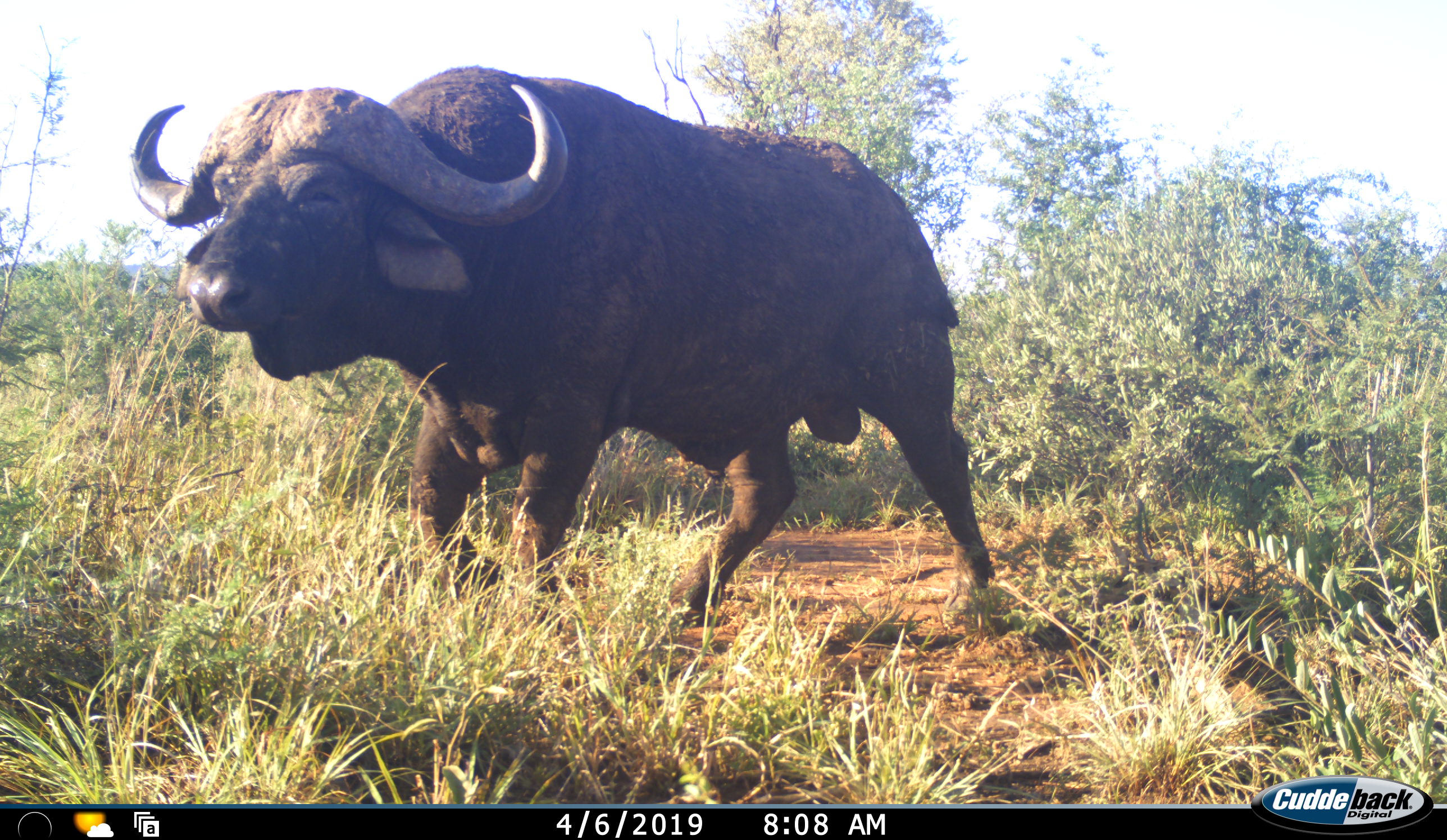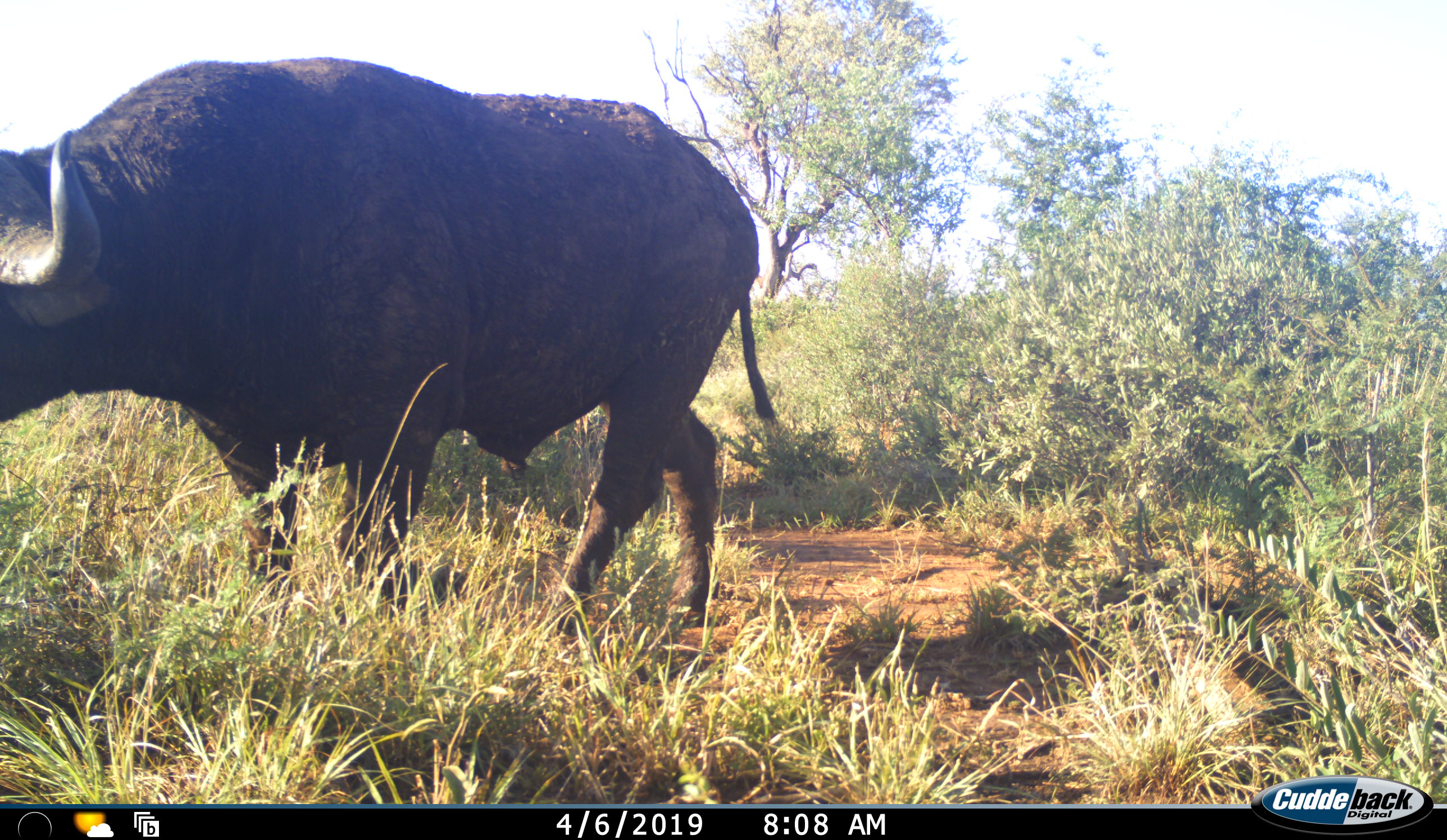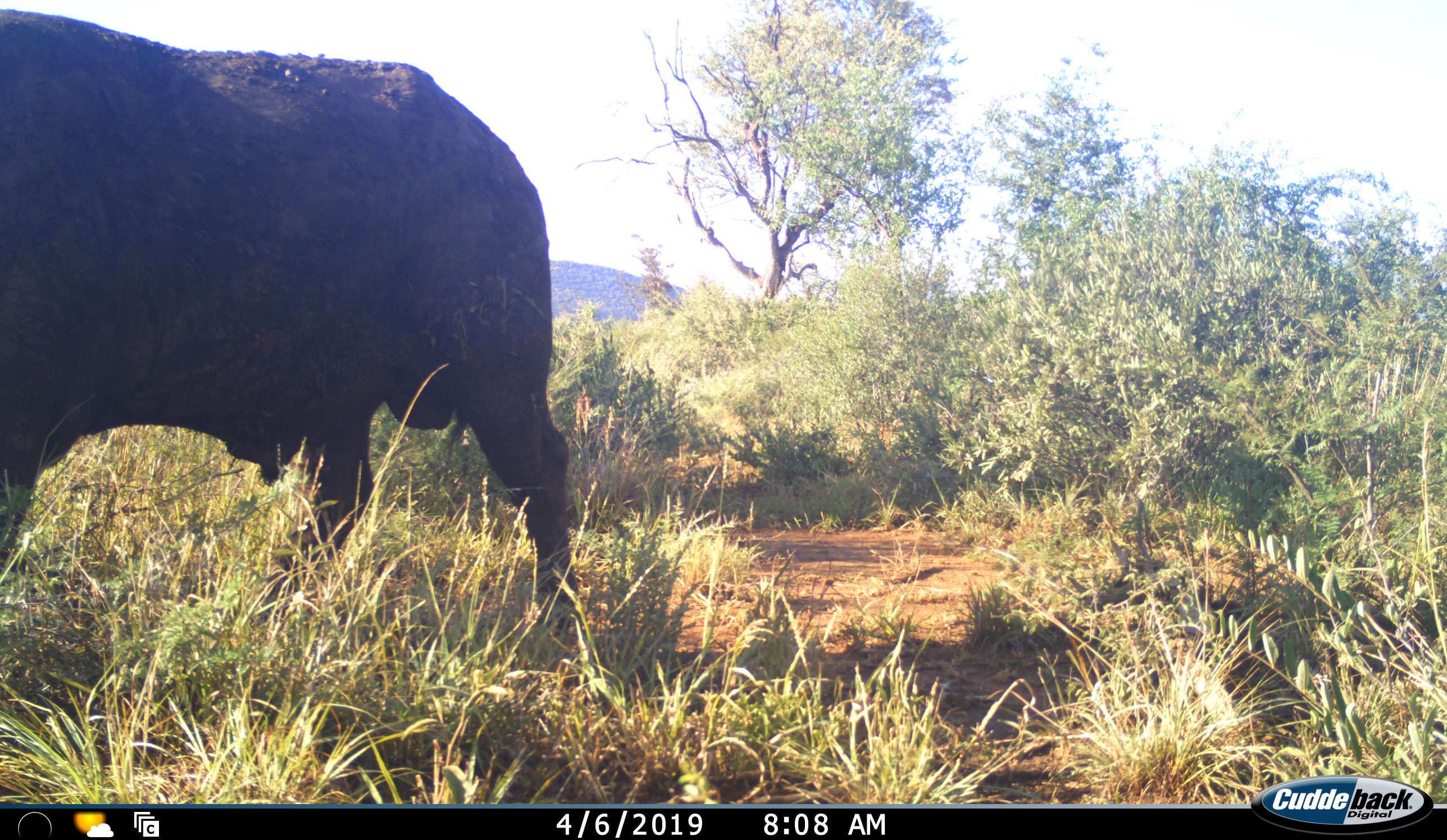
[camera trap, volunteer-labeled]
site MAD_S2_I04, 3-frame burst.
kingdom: Animalia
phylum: Chordata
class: Mammalia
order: Artiodactyla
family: Bovidae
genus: Syncerus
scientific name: Syncerus caffer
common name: african buffalo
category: buffalo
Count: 1.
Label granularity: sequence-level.